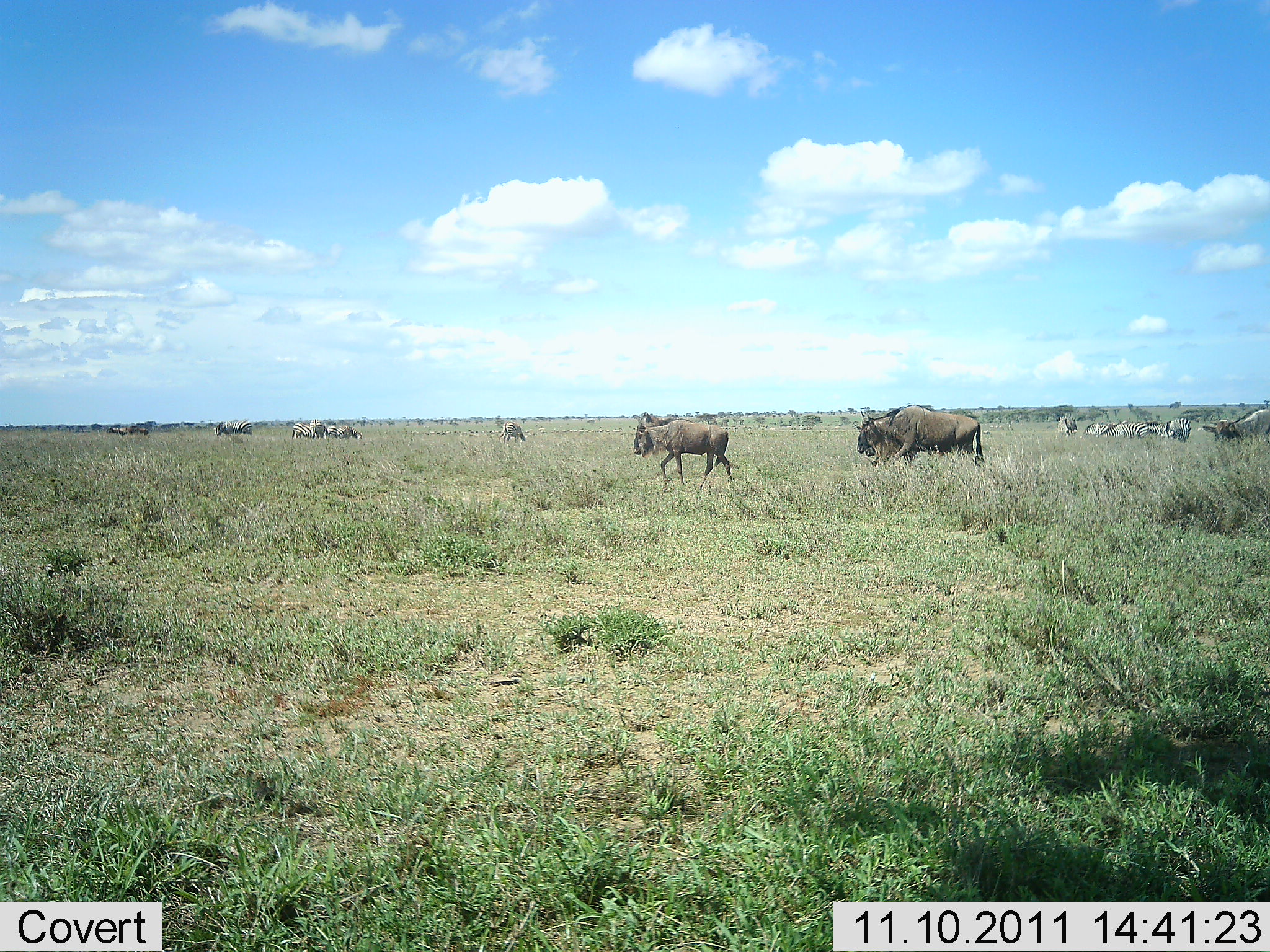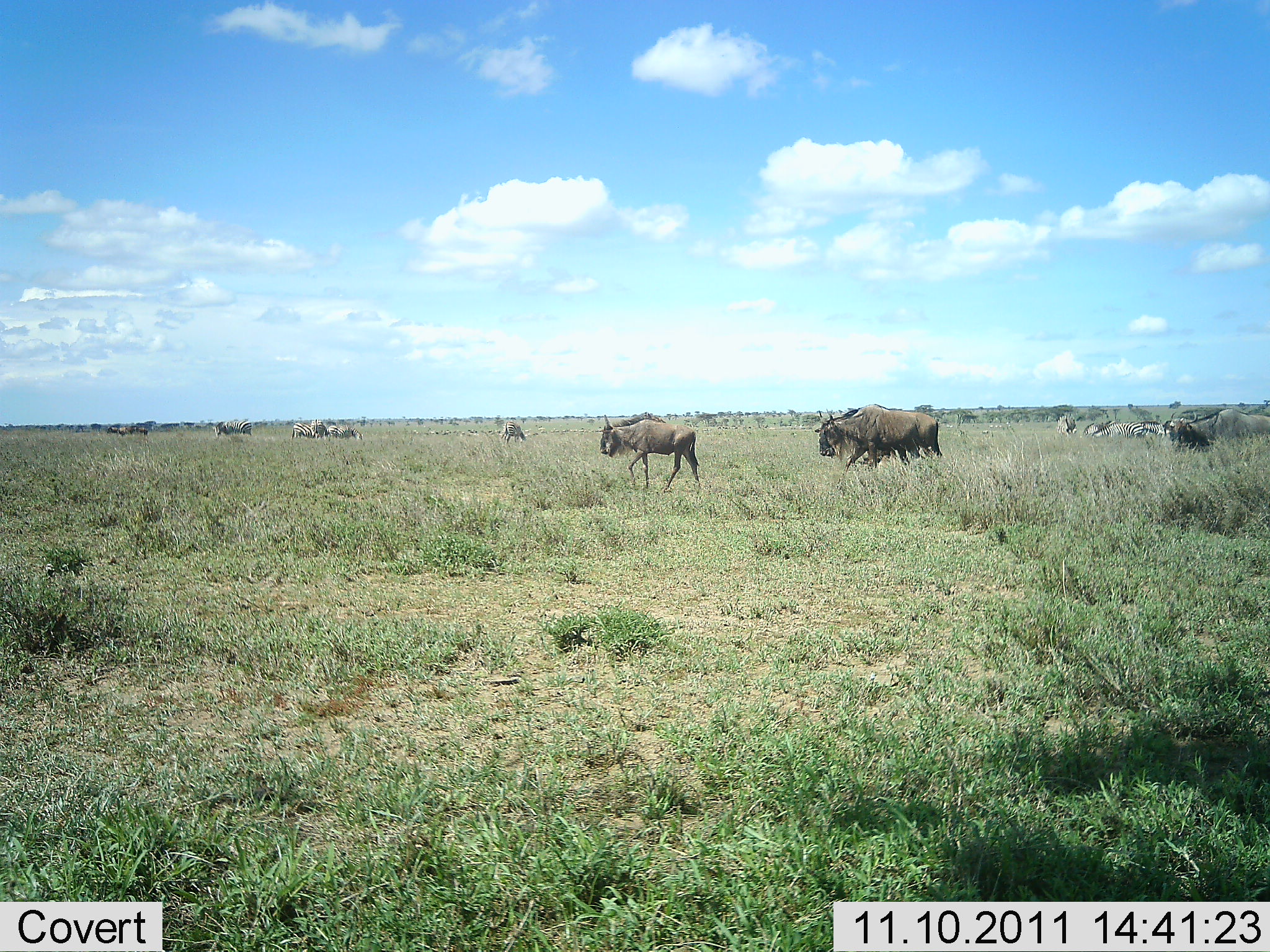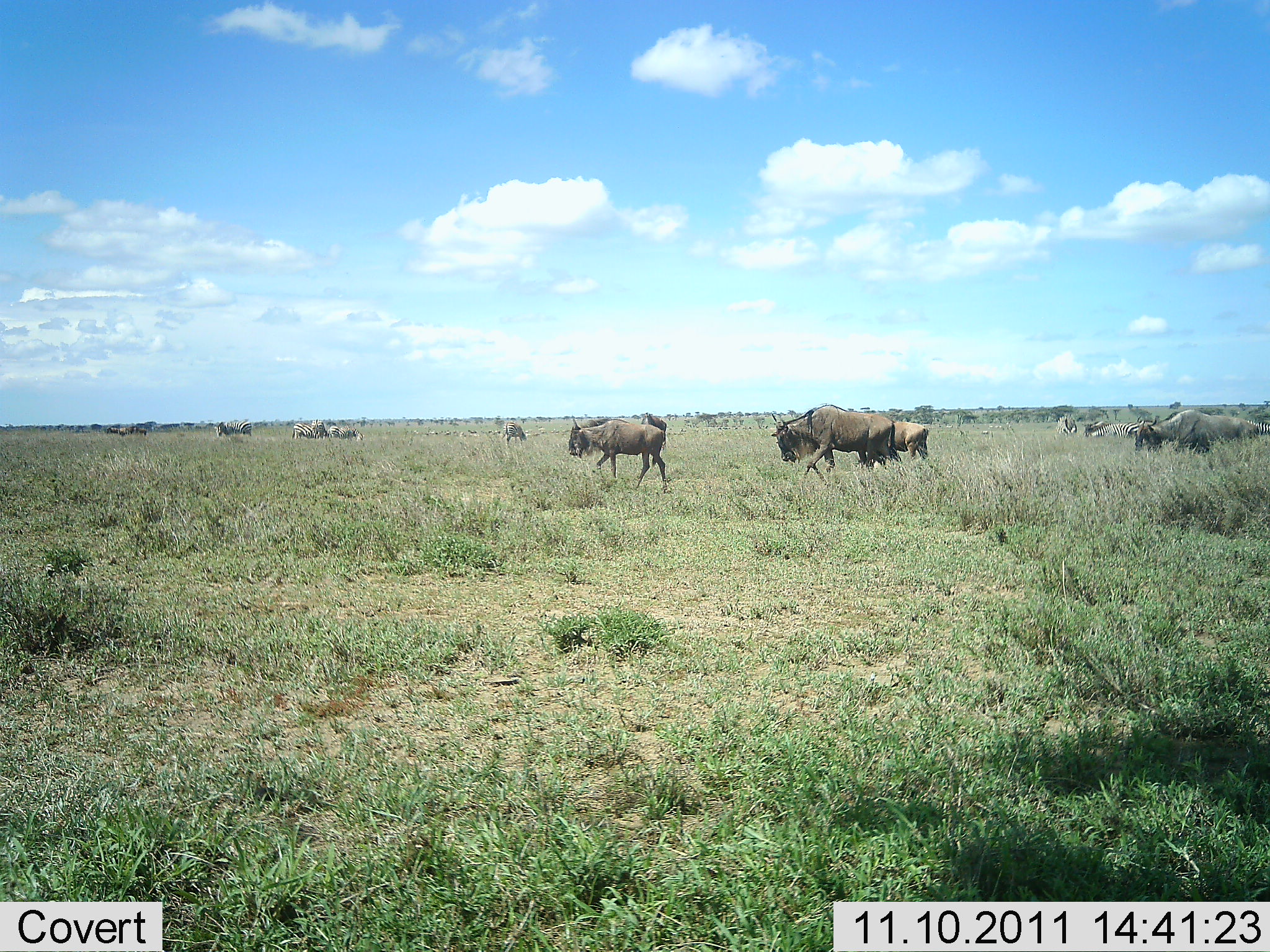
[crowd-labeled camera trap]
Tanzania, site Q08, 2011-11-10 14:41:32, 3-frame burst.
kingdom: Animalia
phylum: Chordata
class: Mammalia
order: Artiodactyla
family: Bovidae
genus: Connochaetes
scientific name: Connochaetes taurinus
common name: blue wildebeest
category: wildebeest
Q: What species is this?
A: Wildebeest (blue wildebeest) (Connochaetes taurinus).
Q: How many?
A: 11-50.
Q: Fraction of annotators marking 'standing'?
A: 29%.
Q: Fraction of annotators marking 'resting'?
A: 0%.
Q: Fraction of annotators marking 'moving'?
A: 100%.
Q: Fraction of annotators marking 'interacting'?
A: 0%.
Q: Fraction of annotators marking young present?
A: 0%.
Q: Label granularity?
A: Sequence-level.